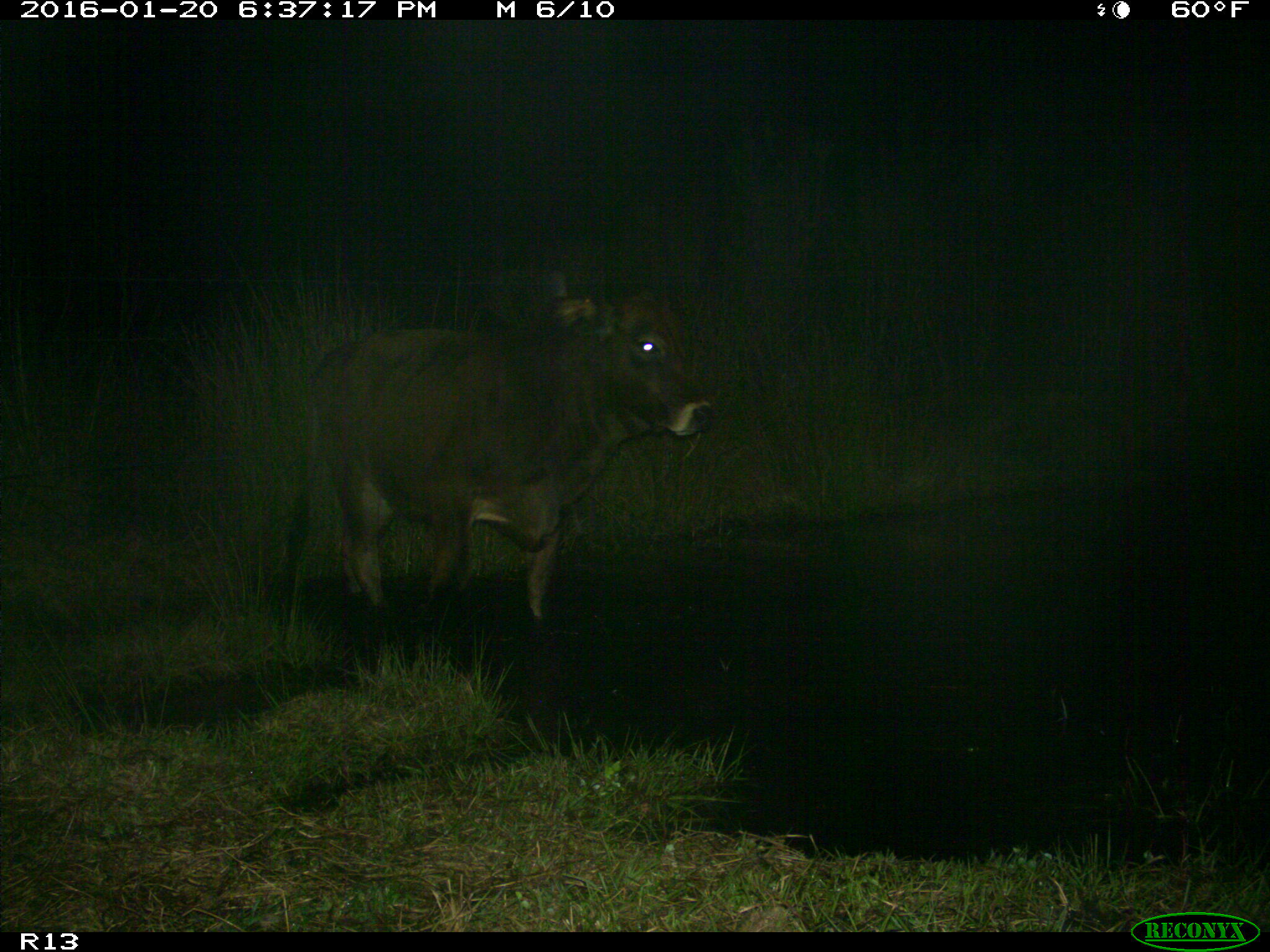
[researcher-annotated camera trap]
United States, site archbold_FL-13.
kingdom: Animalia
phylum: Chordata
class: Mammalia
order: Artiodactyla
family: Bovidae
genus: Bos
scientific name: Bos taurus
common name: domestic cow